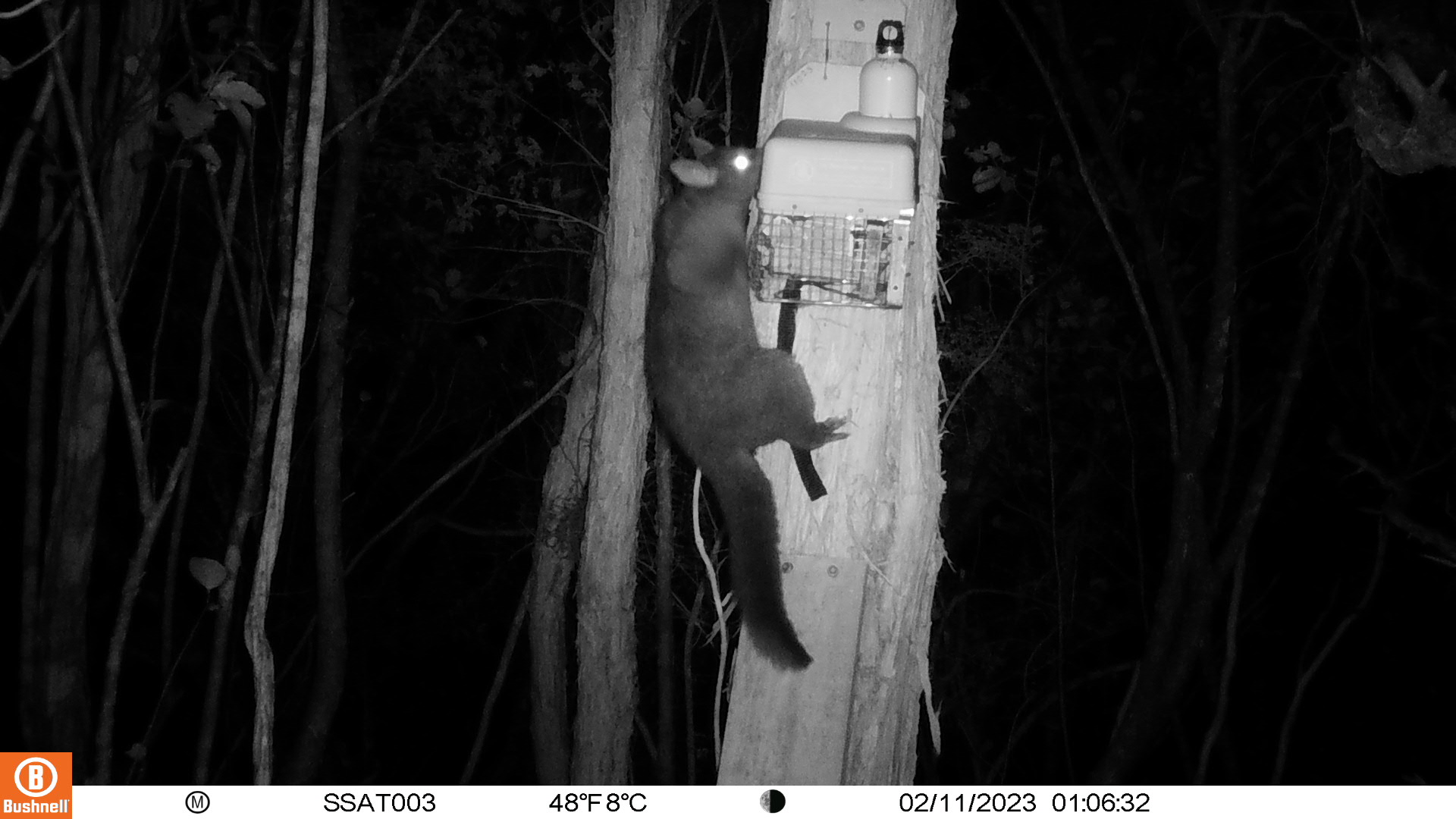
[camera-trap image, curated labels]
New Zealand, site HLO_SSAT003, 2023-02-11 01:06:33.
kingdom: Animalia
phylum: Chordata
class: Mammalia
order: Diprotodontia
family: Phalangeridae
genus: Trichosurus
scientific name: Trichosurus vulpecula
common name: common brushtail possum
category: possum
Possum (common brushtail possum) (Trichosurus vulpecula).